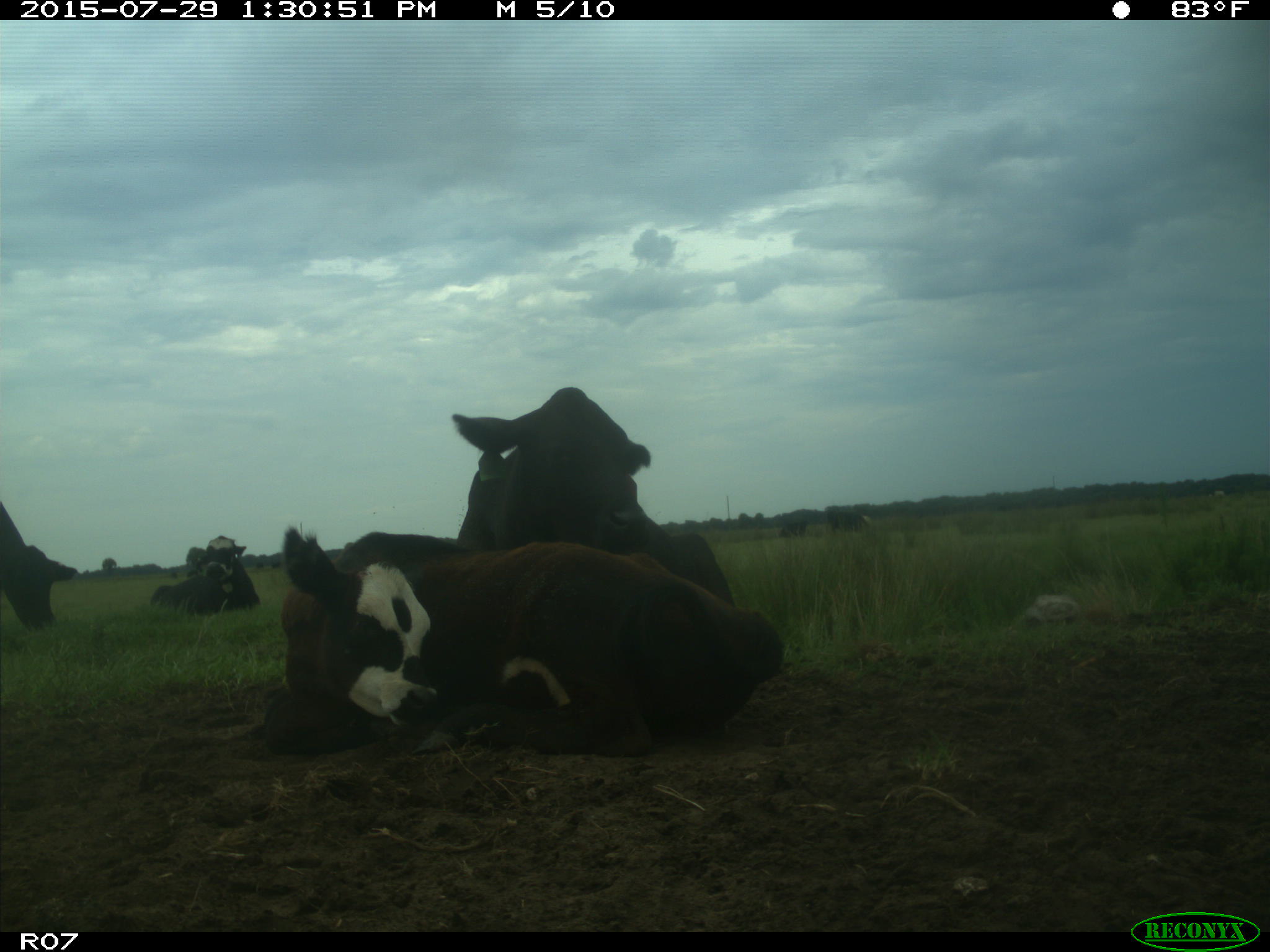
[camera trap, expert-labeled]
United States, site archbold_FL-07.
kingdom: Animalia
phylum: Chordata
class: Mammalia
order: Artiodactyla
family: Bovidae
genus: Bos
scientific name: Bos taurus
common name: domestic cow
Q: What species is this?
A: Bos taurus (domestic cow).